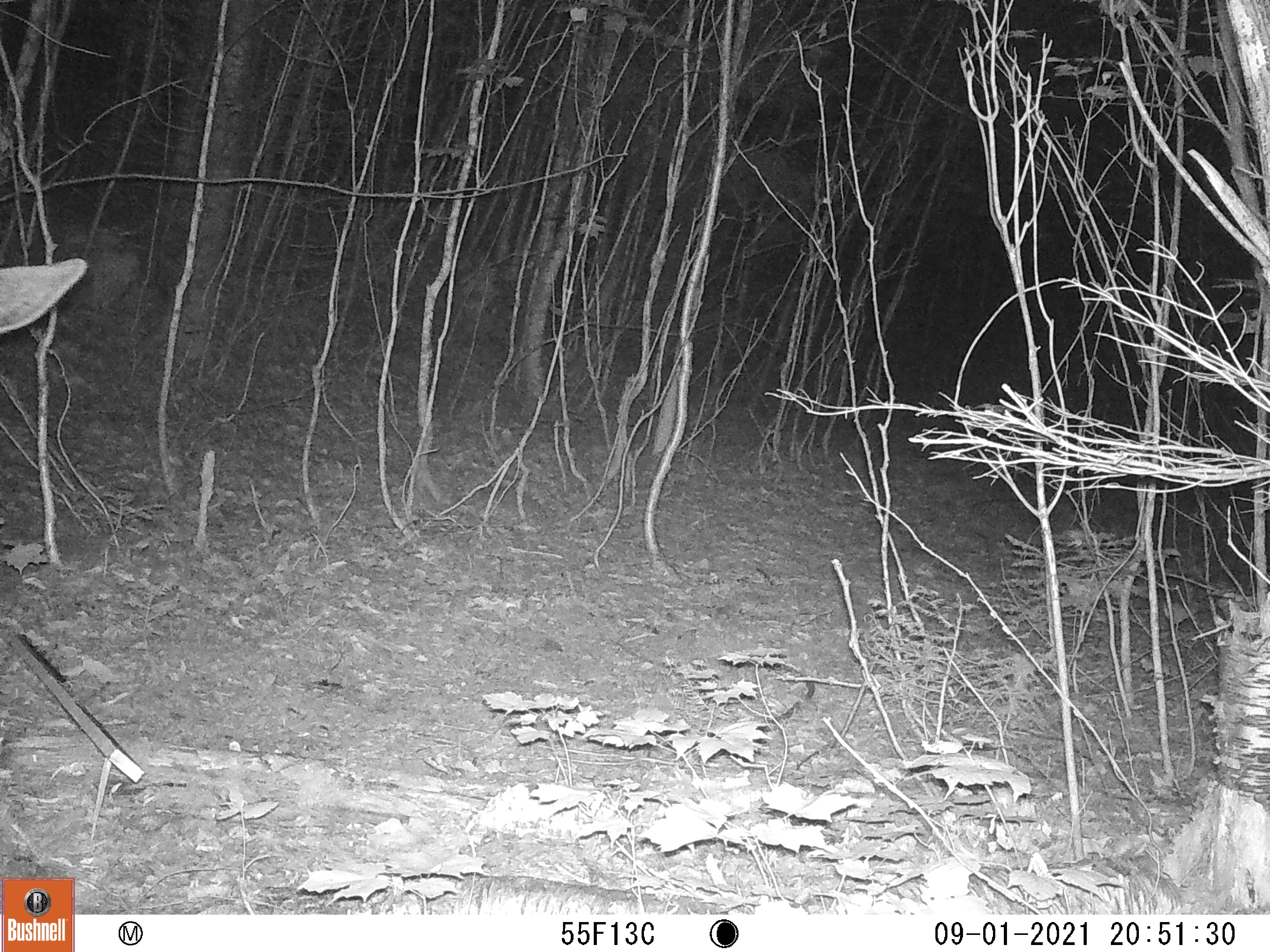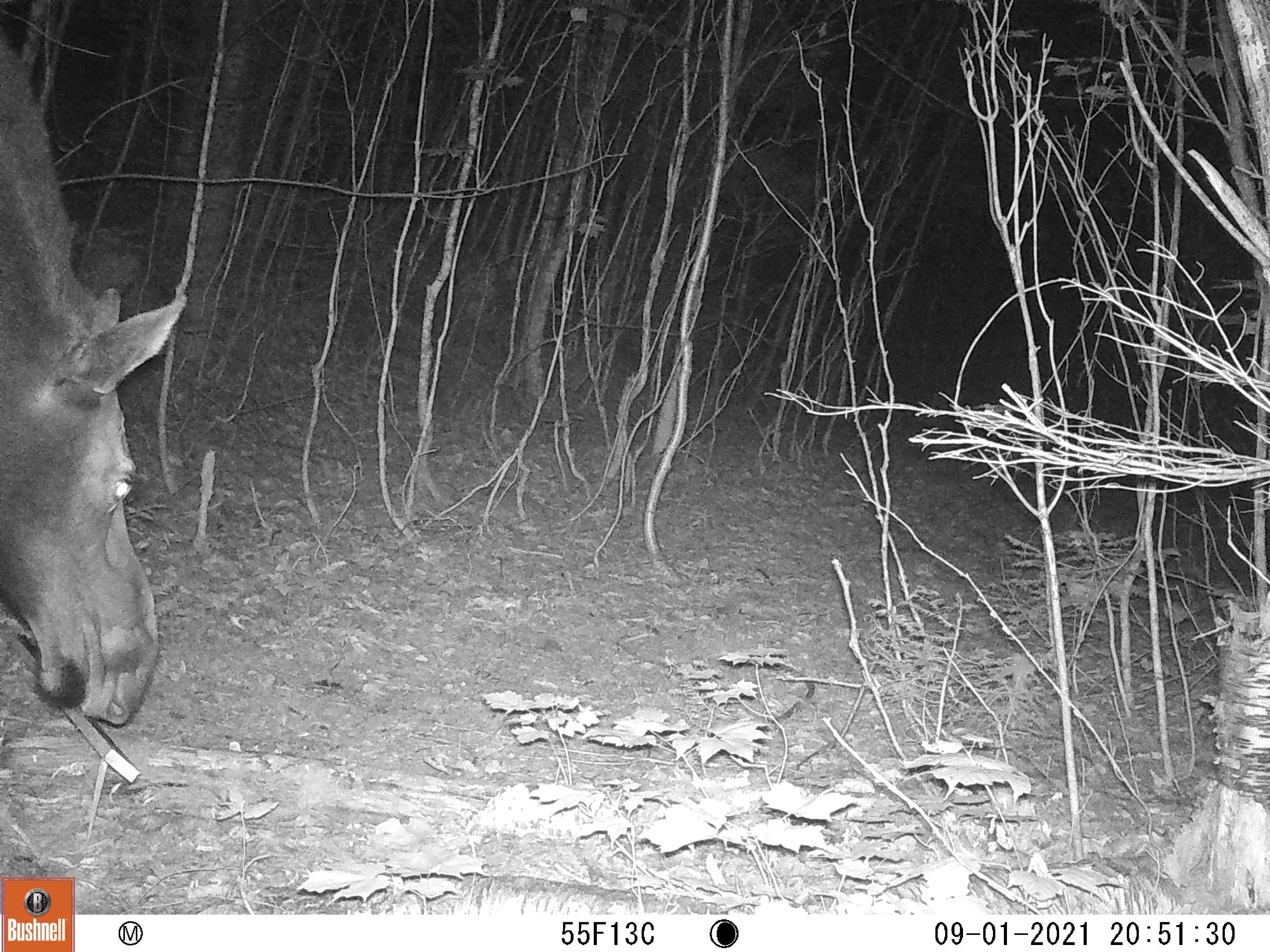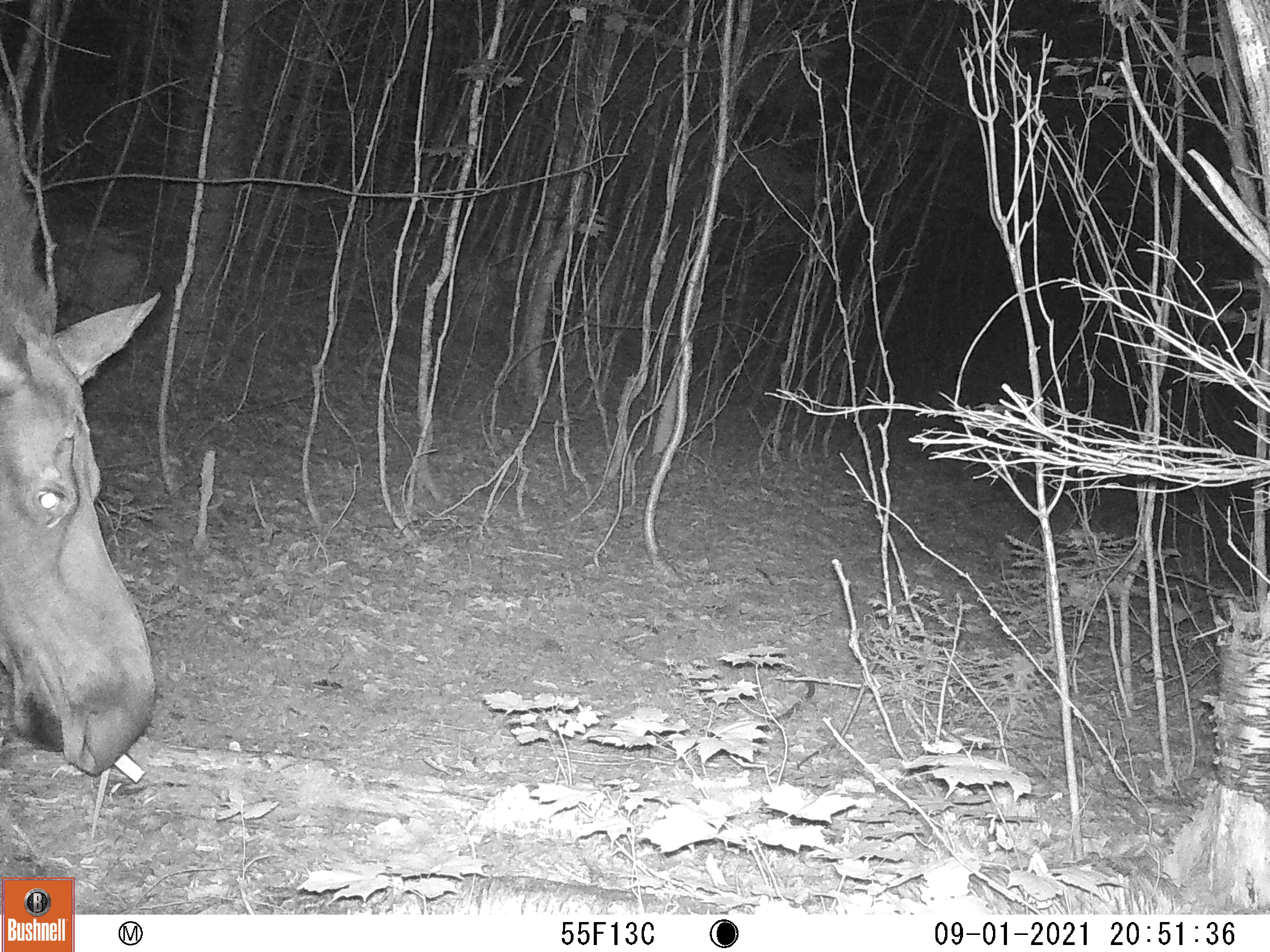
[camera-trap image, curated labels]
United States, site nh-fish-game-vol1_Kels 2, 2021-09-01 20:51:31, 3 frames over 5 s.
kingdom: Animalia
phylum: Chordata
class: Mammalia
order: Artiodactyla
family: Cervidae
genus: Alces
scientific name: Alces alces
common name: moose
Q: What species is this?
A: Moose (Alces alces).